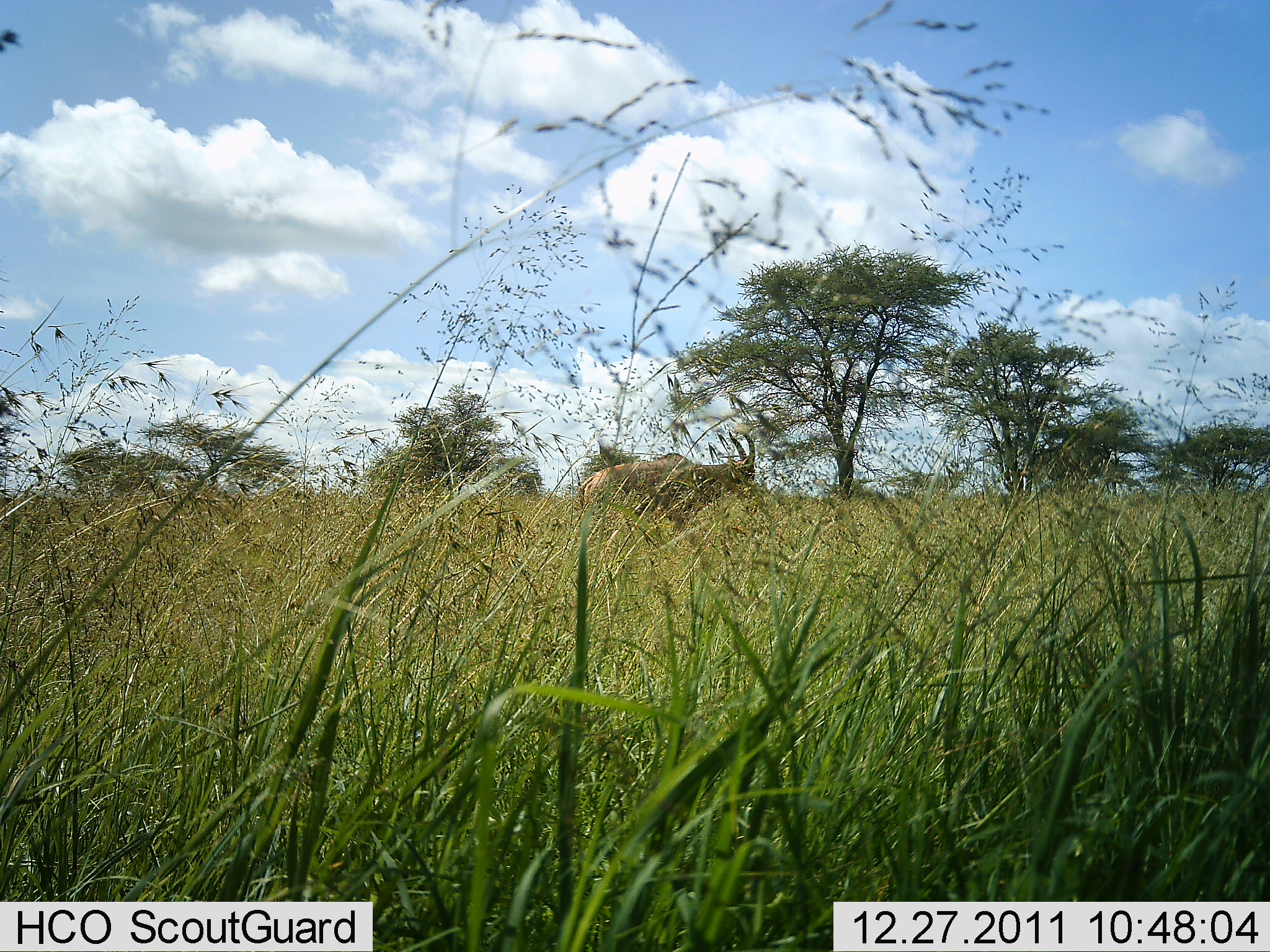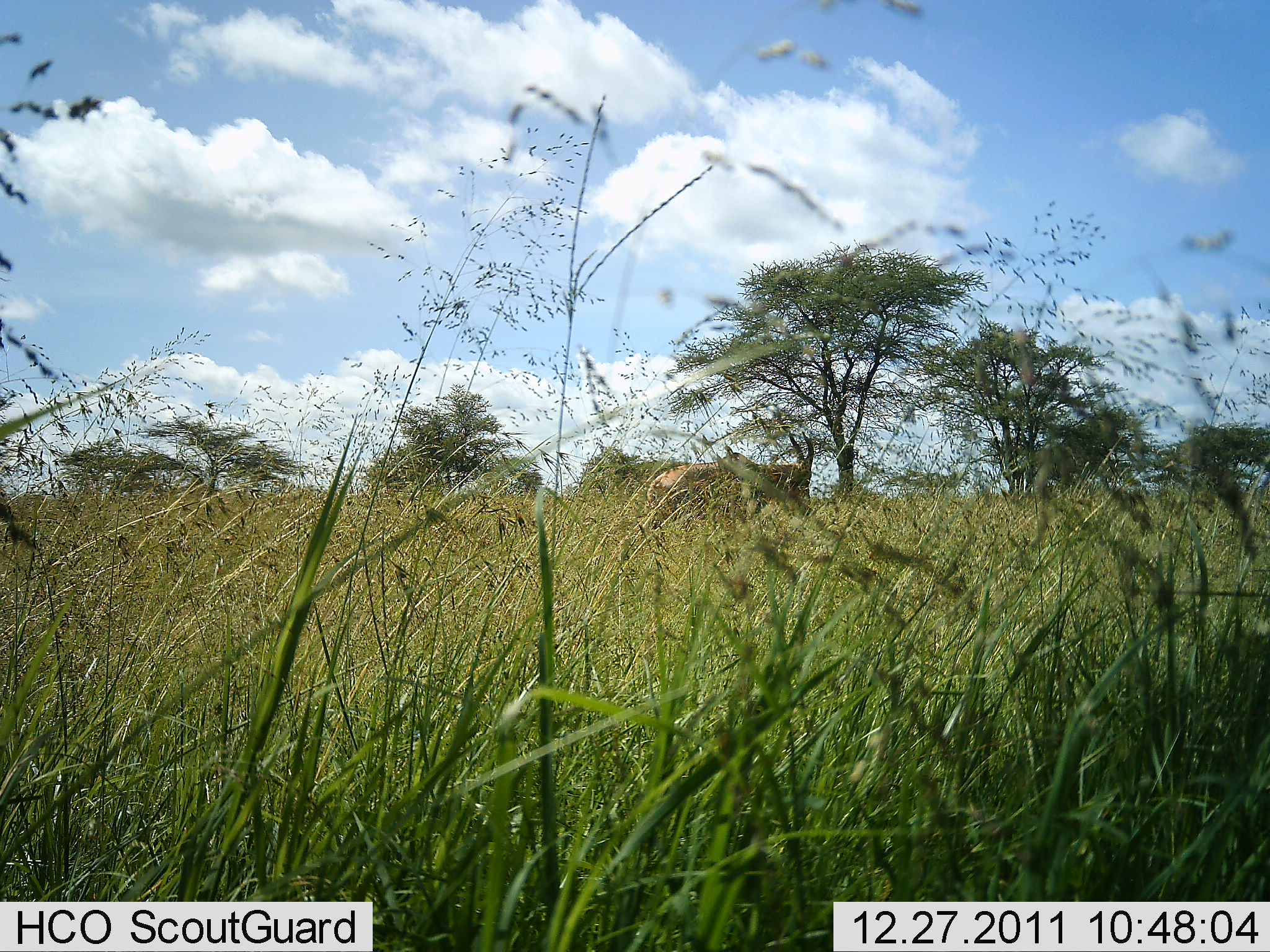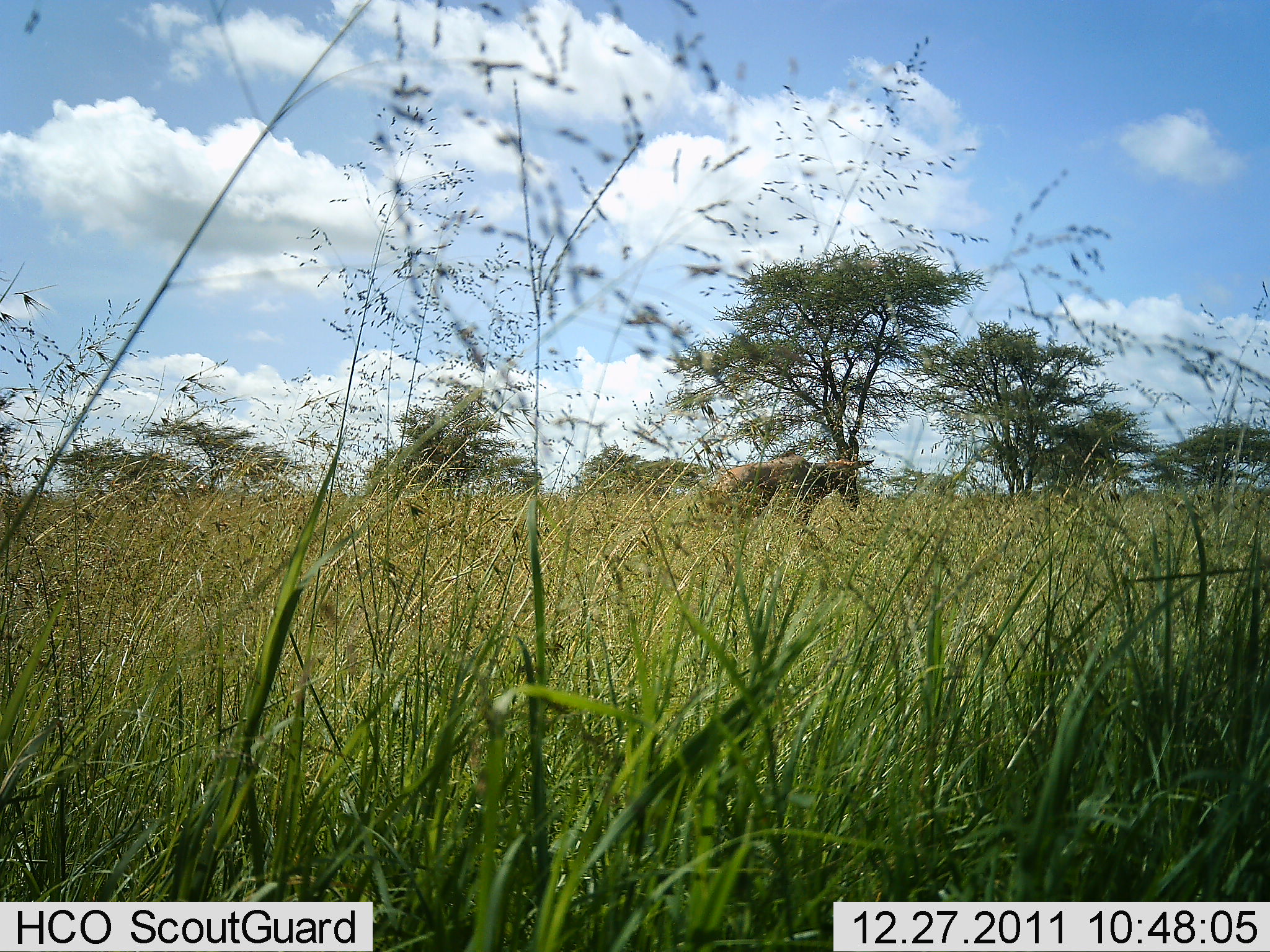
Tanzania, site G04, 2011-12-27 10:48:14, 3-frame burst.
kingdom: Animalia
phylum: Chordata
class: Mammalia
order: Artiodactyla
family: Bovidae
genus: Damaliscus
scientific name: Damaliscus lunatus jimela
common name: topi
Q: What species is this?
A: Topi (Damaliscus lunatus jimela).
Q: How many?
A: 1.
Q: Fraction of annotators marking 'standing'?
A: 17%.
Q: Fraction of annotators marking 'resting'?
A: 0%.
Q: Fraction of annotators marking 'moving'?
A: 100%.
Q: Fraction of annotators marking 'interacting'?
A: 0%.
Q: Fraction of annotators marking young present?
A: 0%.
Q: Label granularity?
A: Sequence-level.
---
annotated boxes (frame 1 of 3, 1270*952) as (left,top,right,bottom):
animal: (577,429,758,525)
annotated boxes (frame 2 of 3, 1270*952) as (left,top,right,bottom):
animal: (644,430,814,525)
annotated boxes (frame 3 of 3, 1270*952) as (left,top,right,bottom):
animal: (685,436,875,528)